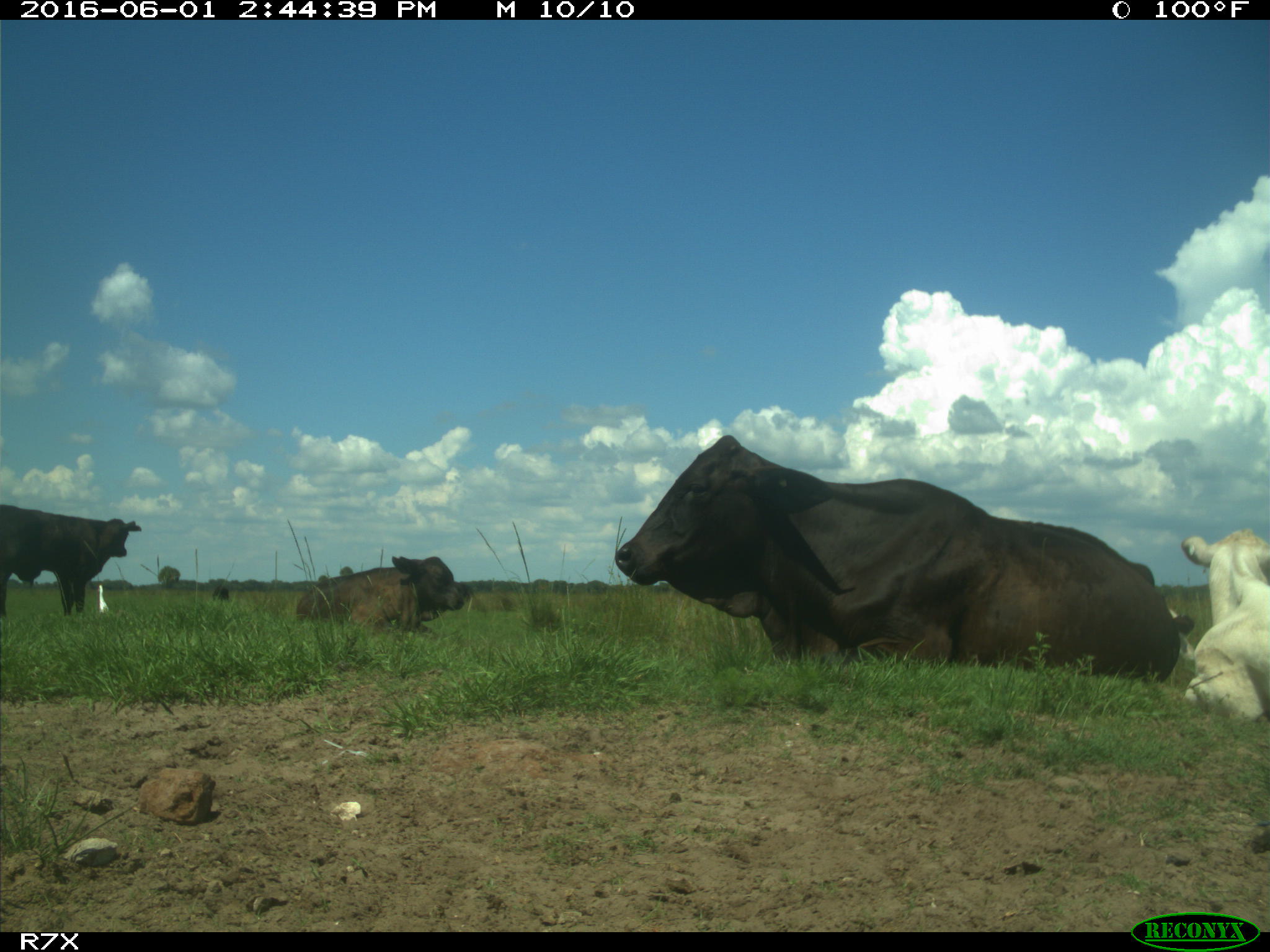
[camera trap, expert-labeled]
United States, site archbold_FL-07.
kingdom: Animalia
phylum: Chordata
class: Mammalia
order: Artiodactyla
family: Bovidae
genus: Bos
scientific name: Bos taurus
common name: domestic cow